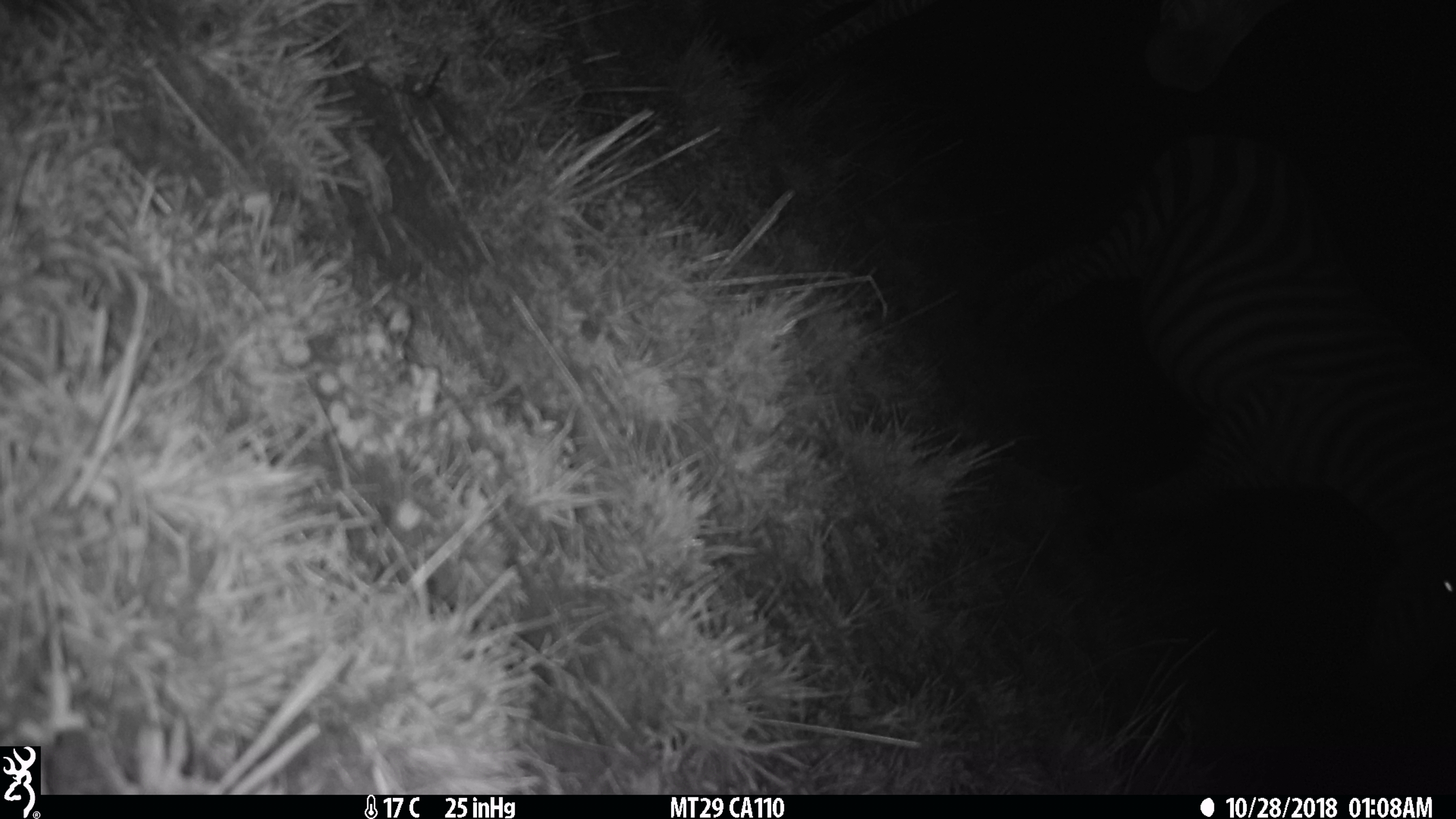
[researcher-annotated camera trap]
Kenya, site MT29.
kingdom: Animalia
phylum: Chordata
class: Mammalia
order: Perissodactyla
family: Equidae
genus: Equus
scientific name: Equus quagga burchellii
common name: burchell's zebra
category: zebra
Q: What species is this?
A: Zebra (burchell's zebra) (Equus quagga burchellii).